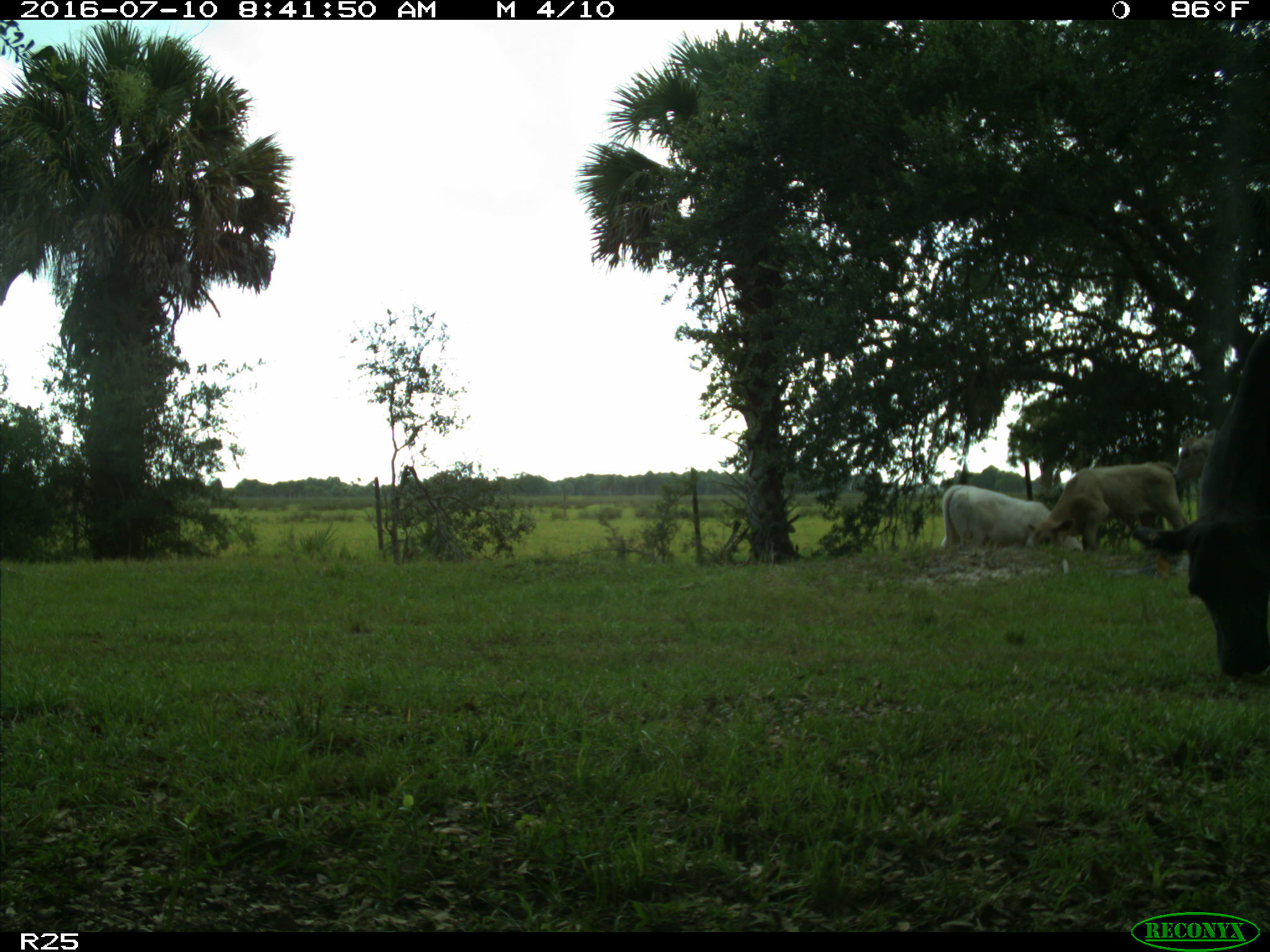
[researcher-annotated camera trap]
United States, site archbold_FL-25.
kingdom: Animalia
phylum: Chordata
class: Mammalia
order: Artiodactyla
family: Bovidae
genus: Bos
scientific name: Bos taurus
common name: domestic cow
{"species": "Bos taurus (domestic cow)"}